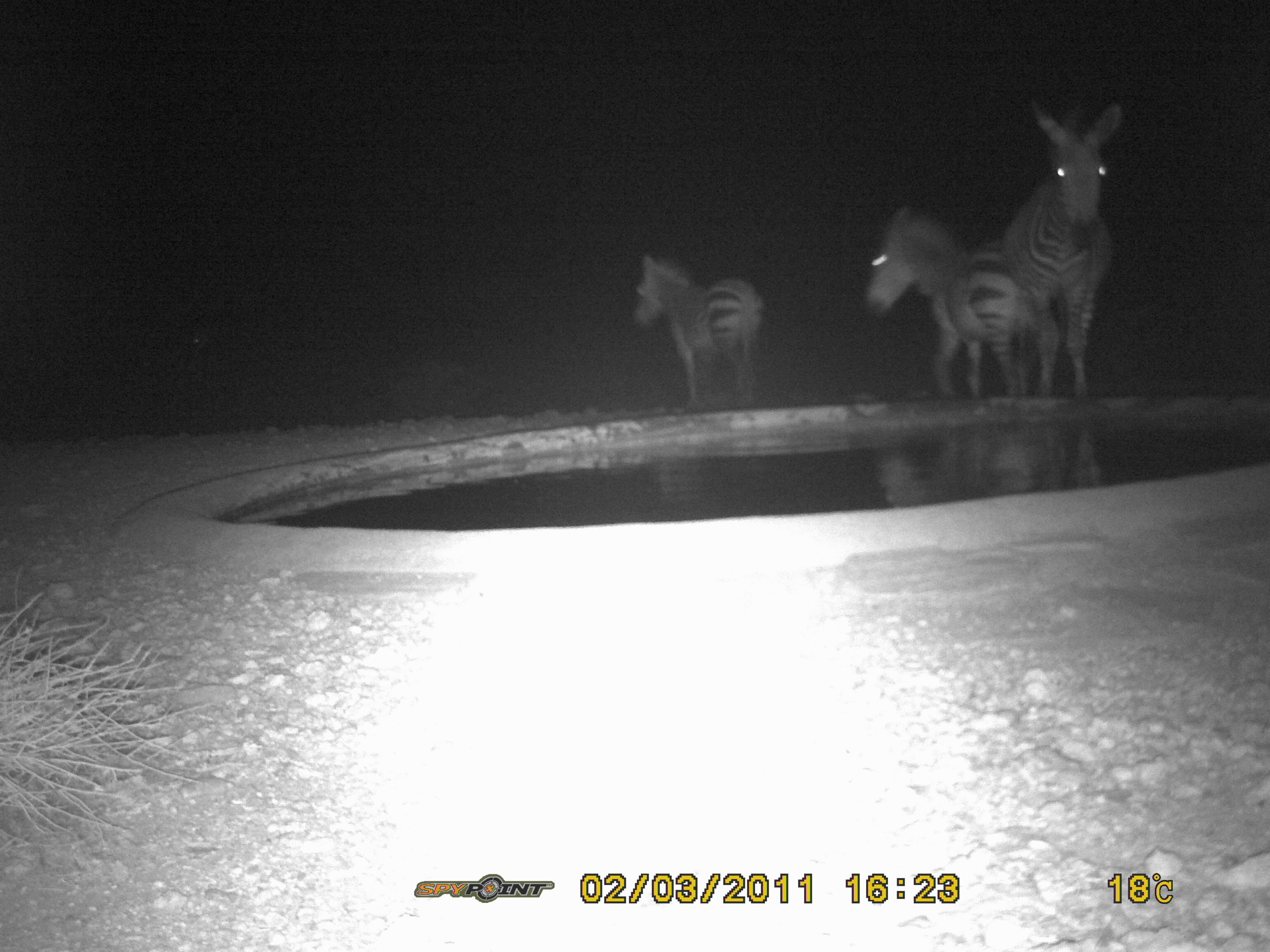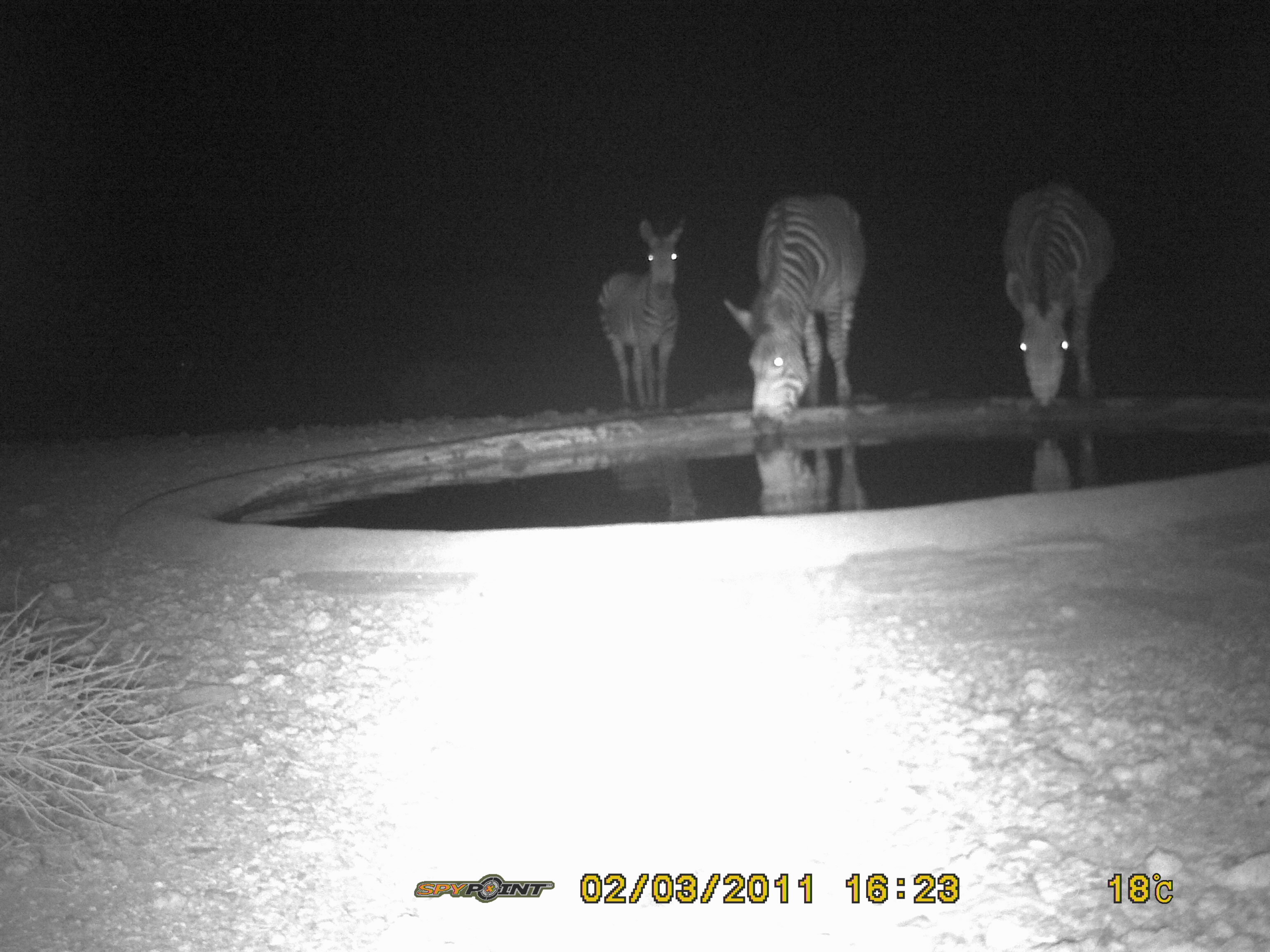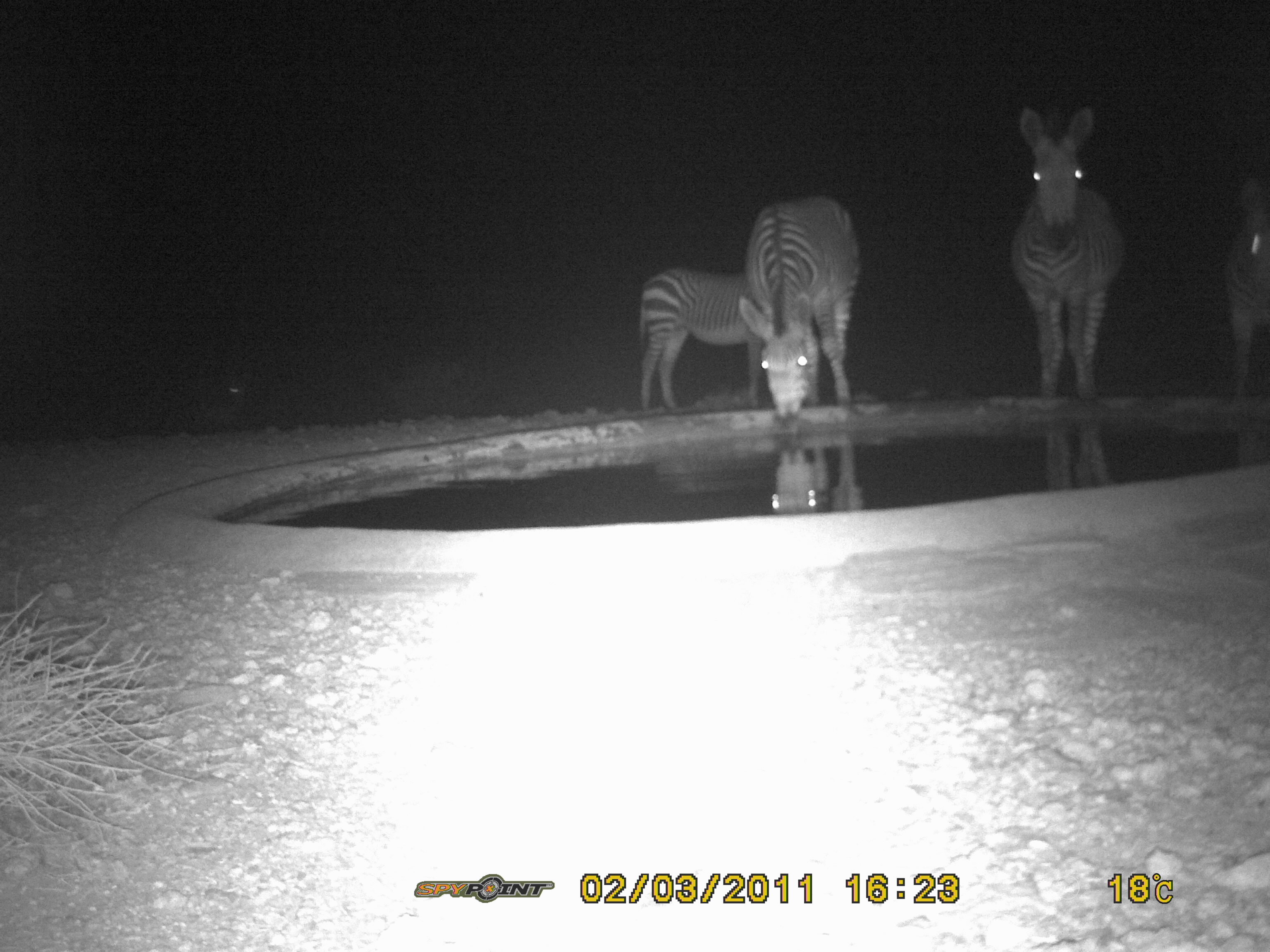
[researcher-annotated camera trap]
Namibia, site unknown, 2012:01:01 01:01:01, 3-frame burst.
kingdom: Animalia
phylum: Chordata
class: Mammalia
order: Perissodactyla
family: Equidae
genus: Equus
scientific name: Equus zebra hartmannae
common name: hartmann's mountain zebra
Equus zebra hartmannae (hartmann's mountain zebra).